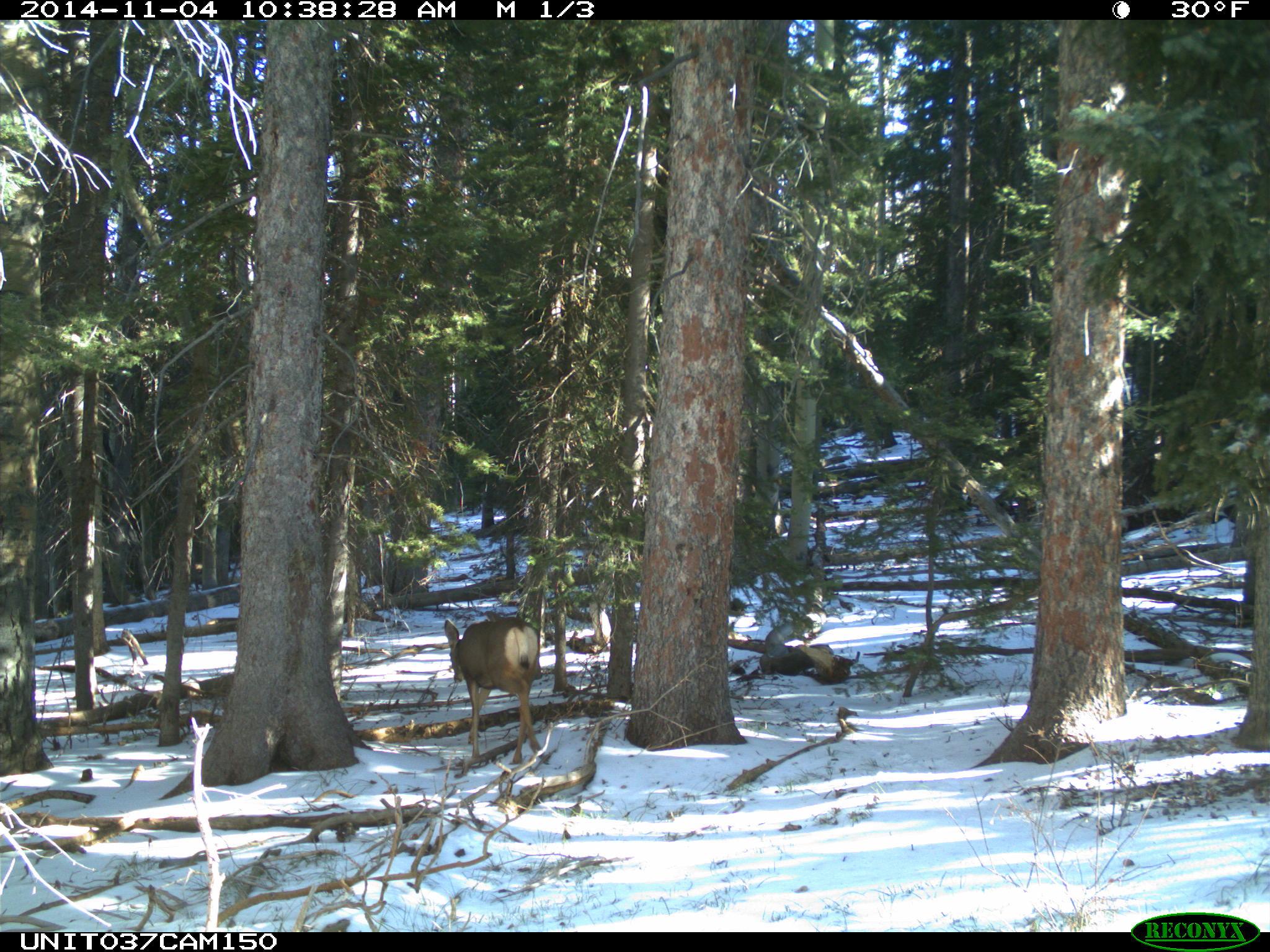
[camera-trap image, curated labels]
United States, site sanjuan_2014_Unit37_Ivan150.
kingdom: Animalia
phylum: Chordata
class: Mammalia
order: Artiodactyla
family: Cervidae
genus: Odocoileus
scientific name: Odocoileus hemionus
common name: mule deer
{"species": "Odocoileus hemionus (mule deer)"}